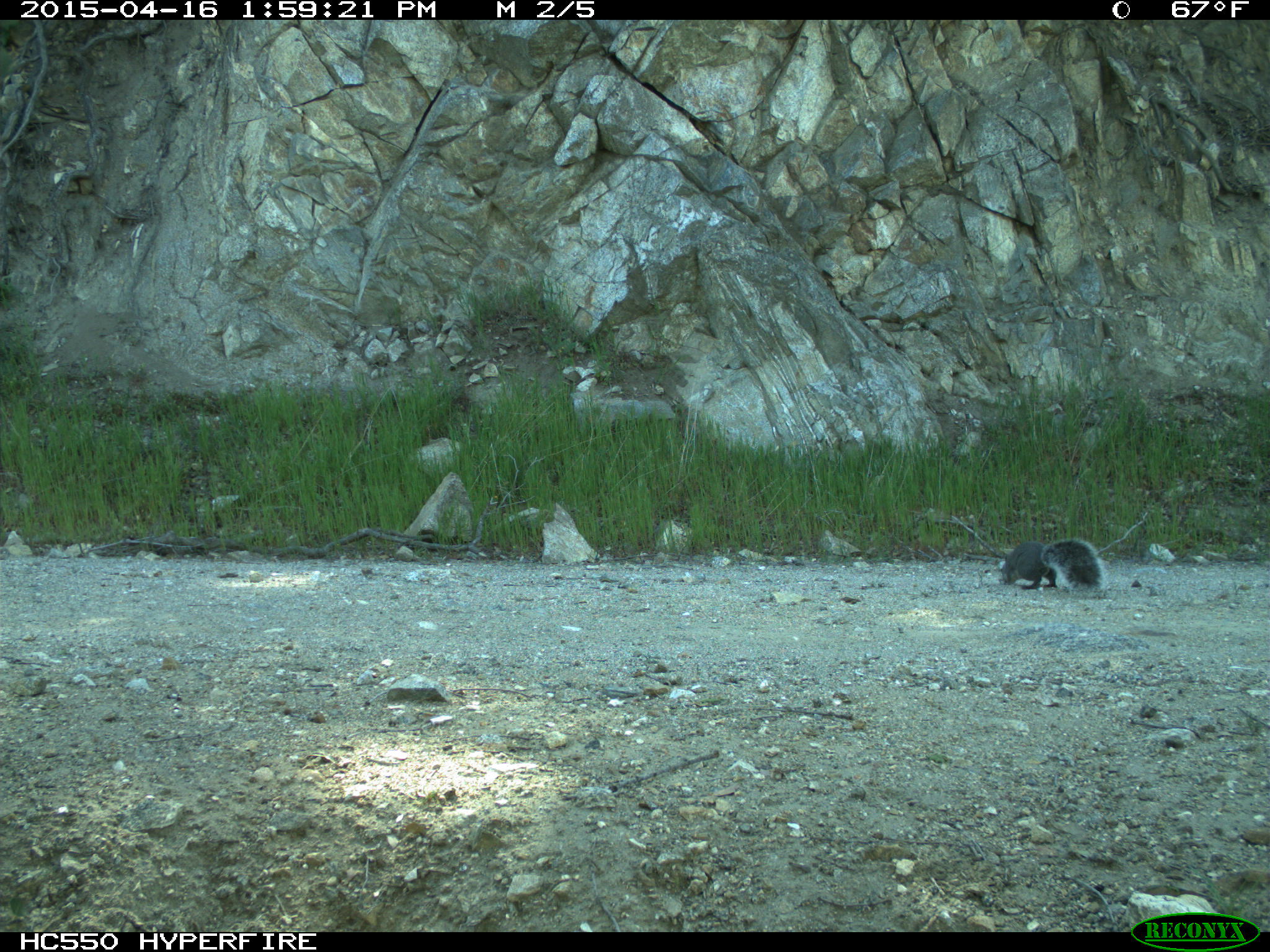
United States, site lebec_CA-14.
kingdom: Animalia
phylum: Chordata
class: Mammalia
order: Rodentia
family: Sciuridae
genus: Sciurus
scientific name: Sciurus carolinensis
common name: eastern gray squirrel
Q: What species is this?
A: Sciurus carolinensis (eastern gray squirrel).